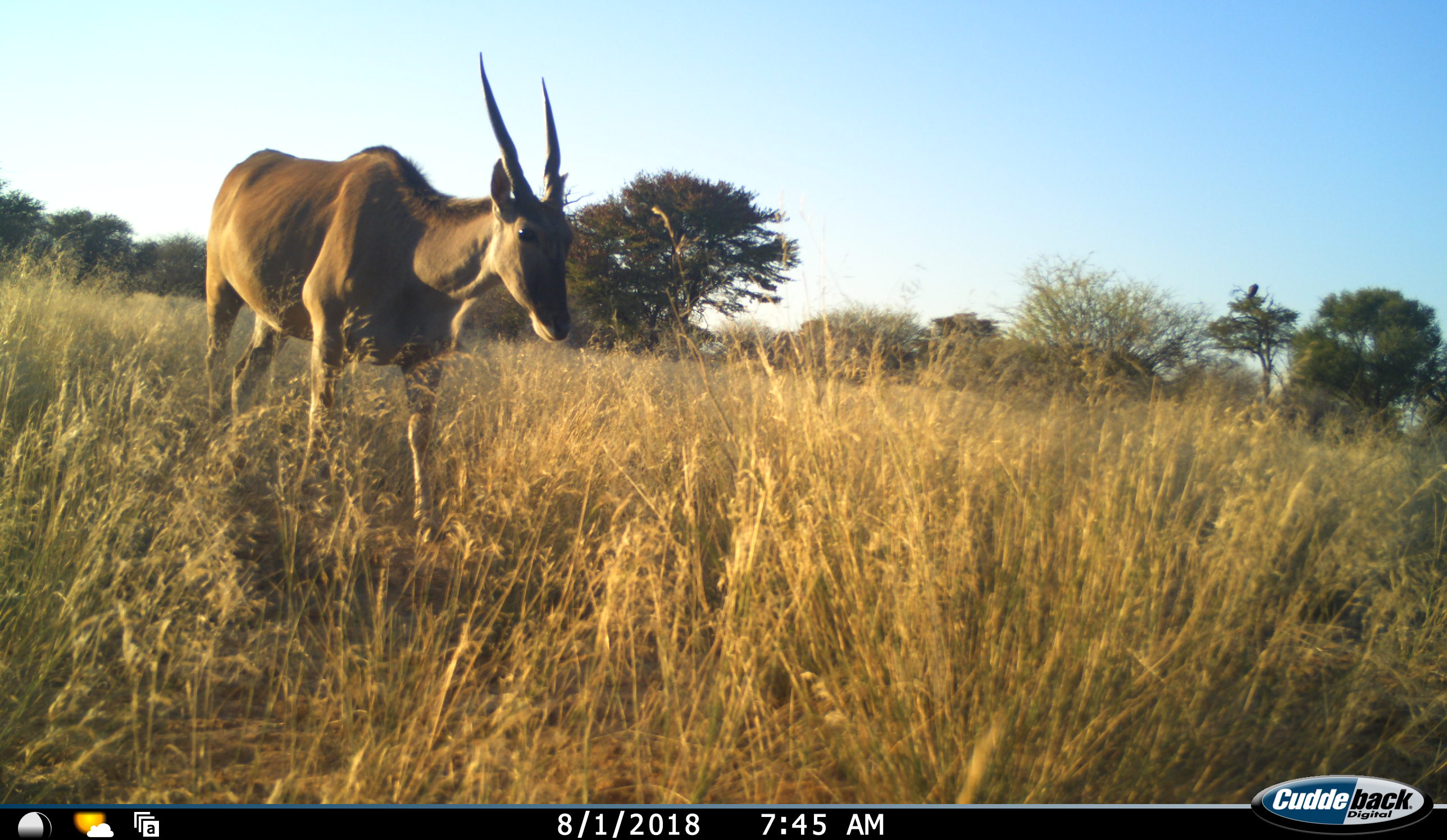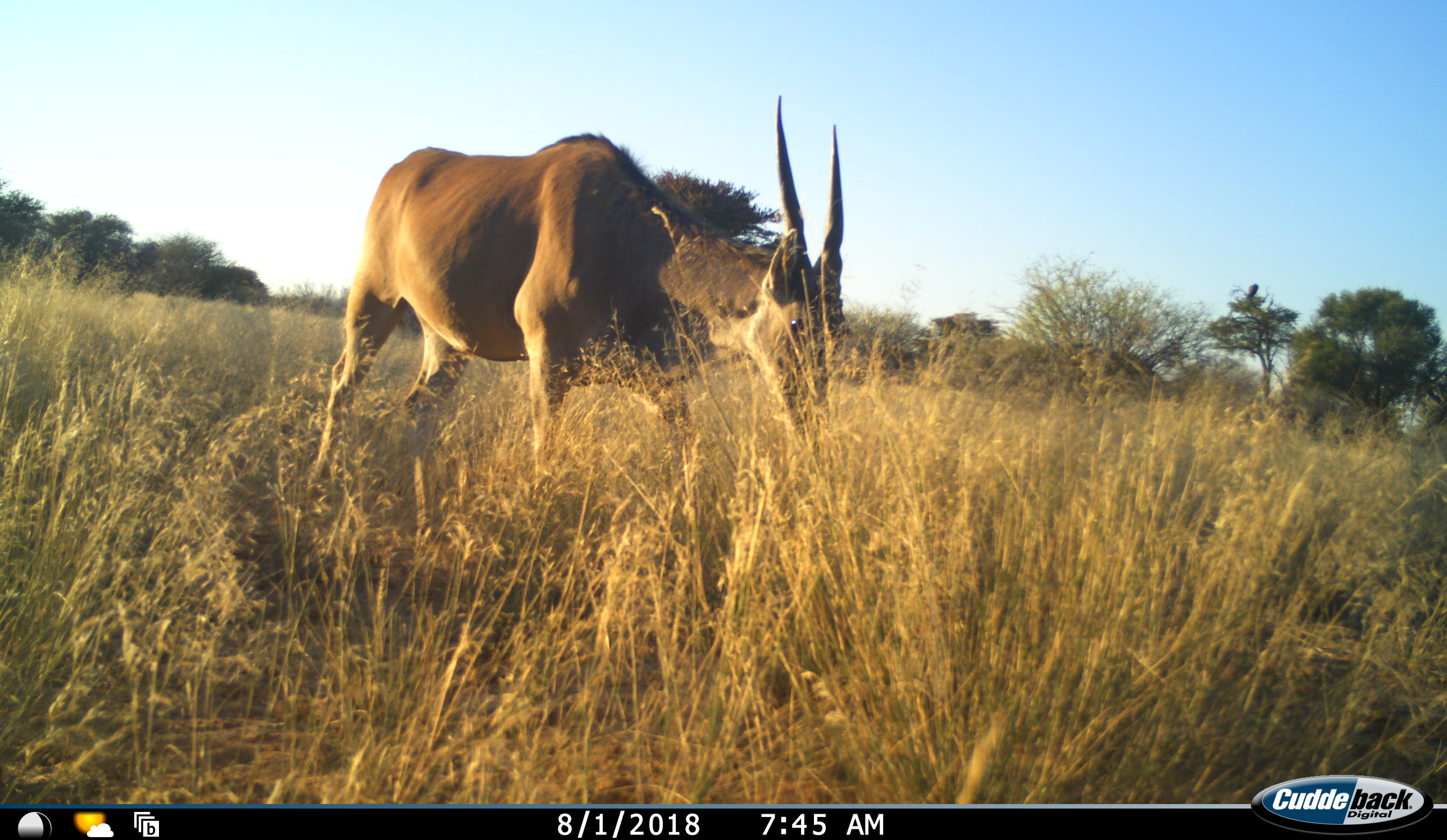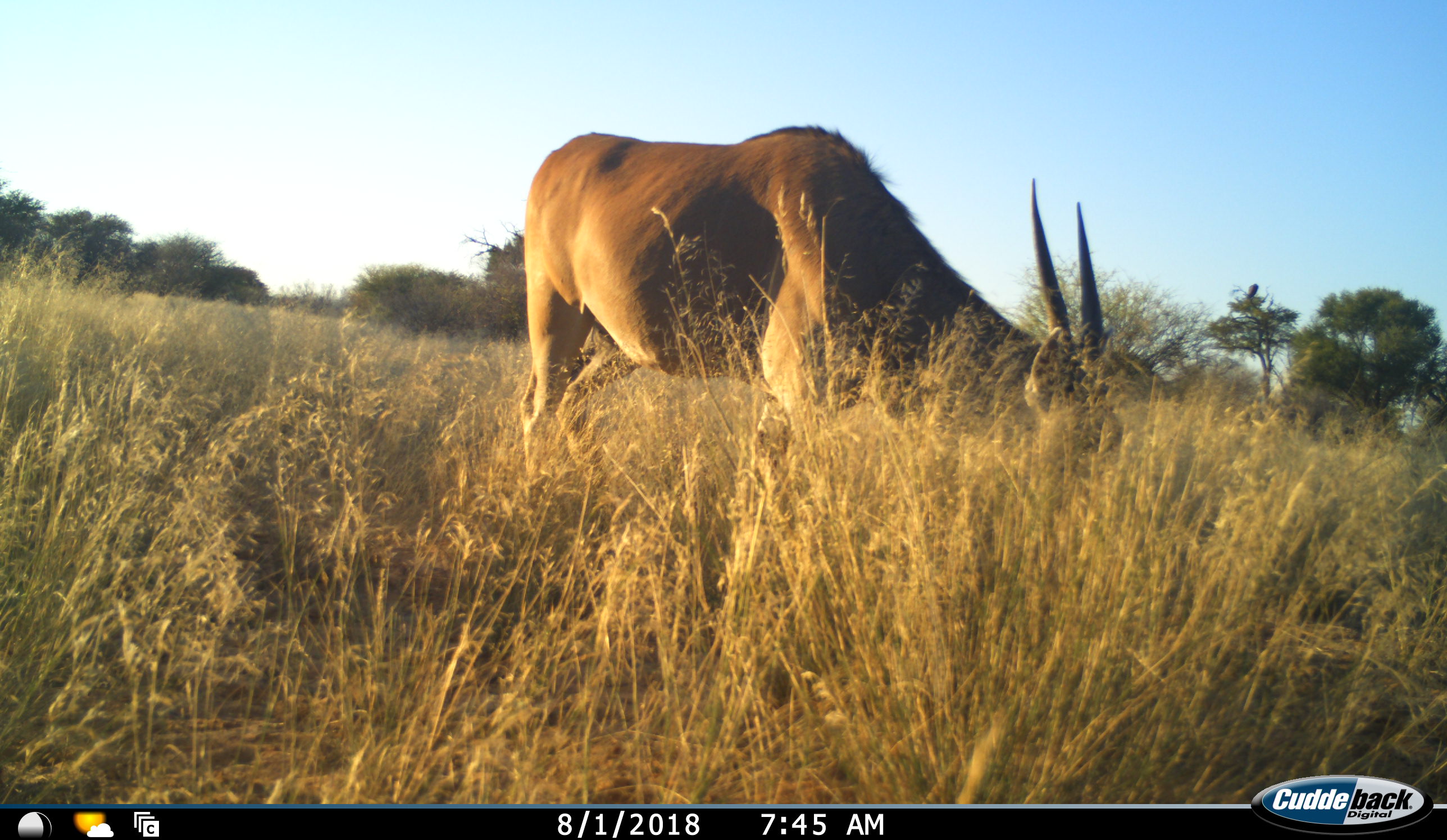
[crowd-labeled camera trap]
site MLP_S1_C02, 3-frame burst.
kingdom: Animalia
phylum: Chordata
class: Mammalia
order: Artiodactyla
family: Bovidae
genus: Tragelaphus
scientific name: Tragelaphus oryx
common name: eland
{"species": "eland (Tragelaphus oryx)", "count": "1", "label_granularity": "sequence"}